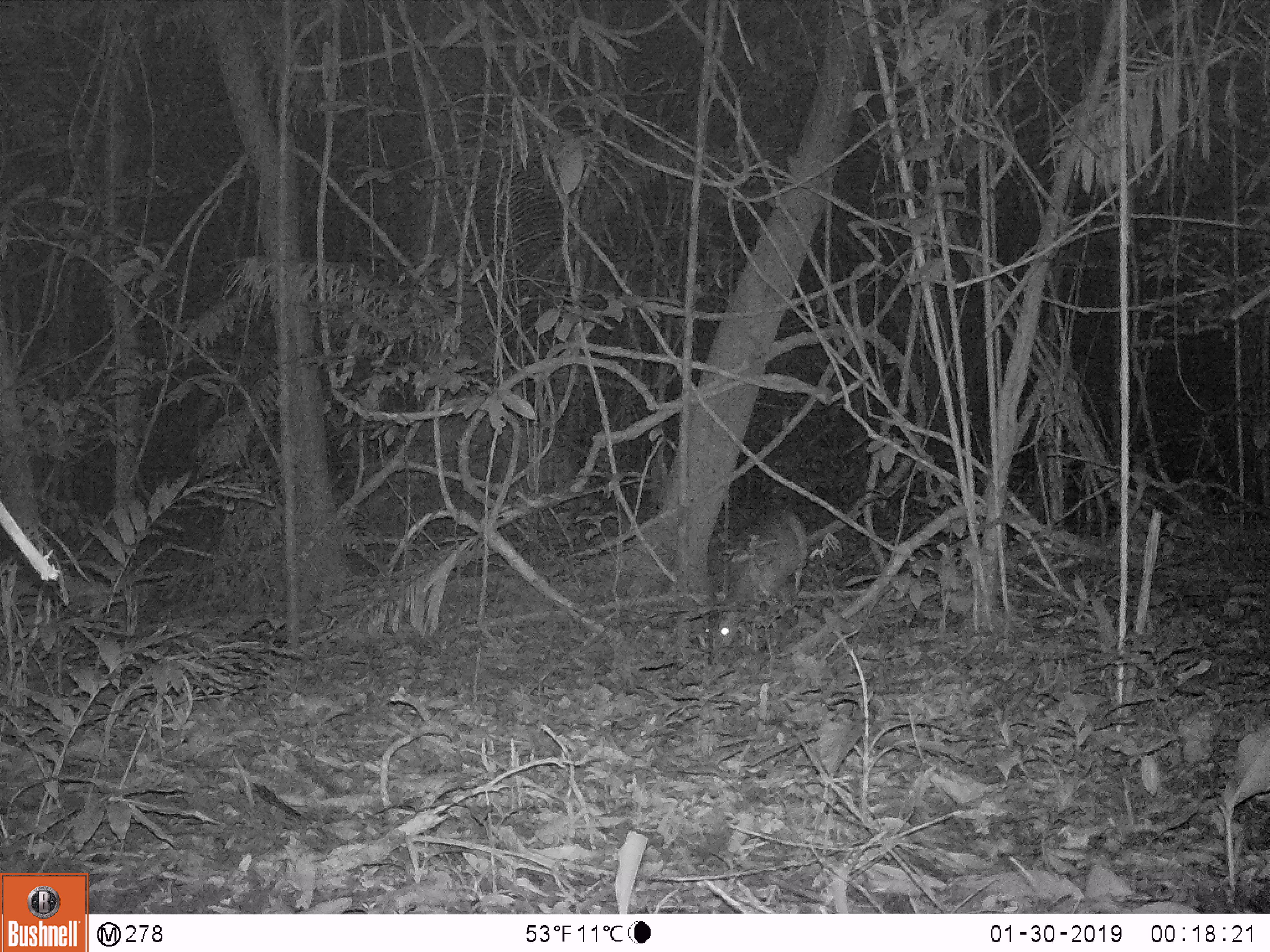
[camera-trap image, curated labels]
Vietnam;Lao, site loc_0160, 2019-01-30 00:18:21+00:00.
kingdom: Animalia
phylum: Chordata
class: Mammalia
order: Artiodactyla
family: Cervidae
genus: Muntiacus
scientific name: Muntiacus vuquangensis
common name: large-antlered muntjac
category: large antlered muntjac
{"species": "large antlered muntjac (large-antlered muntjac) (Muntiacus vuquangensis)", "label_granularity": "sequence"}